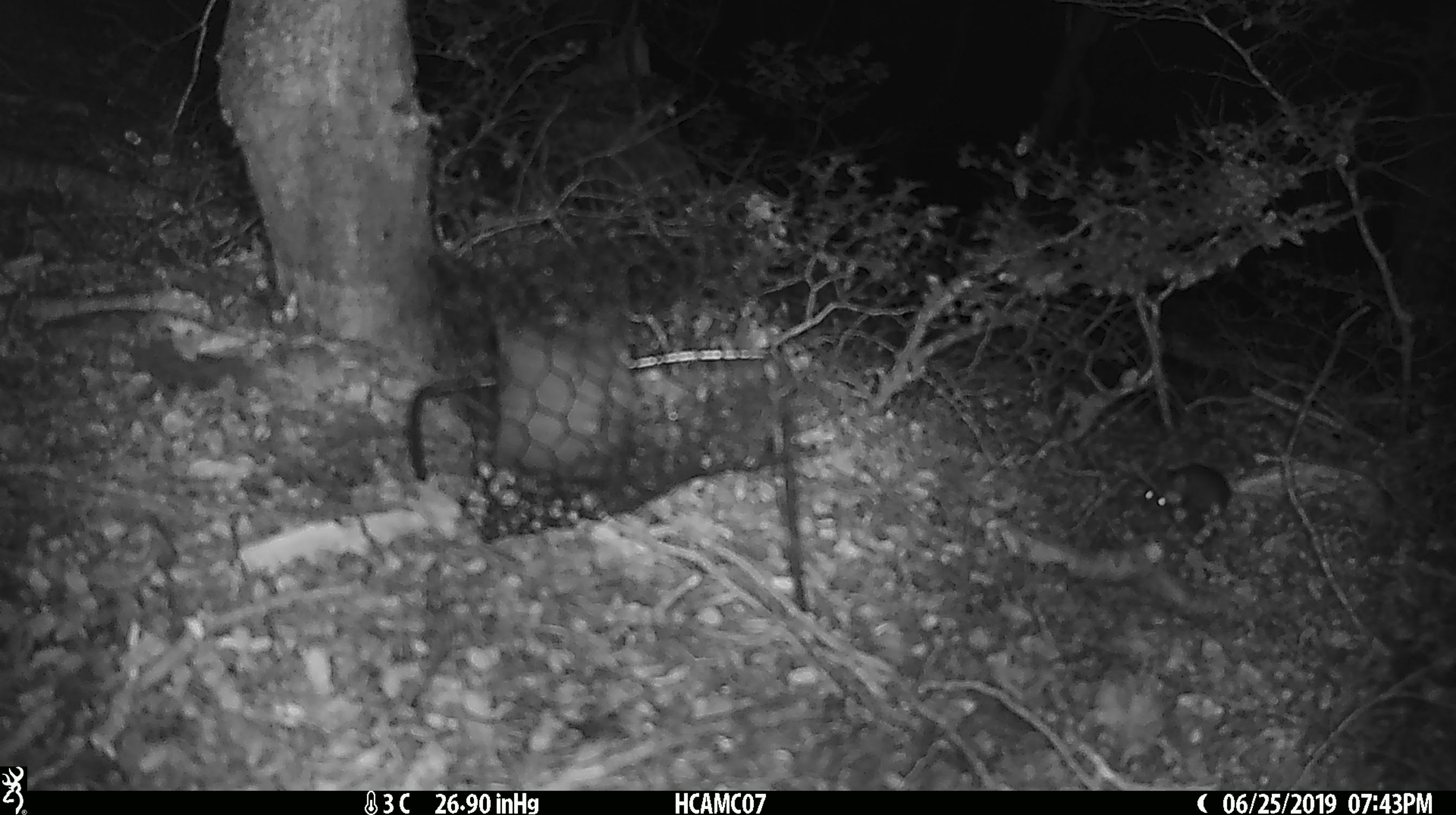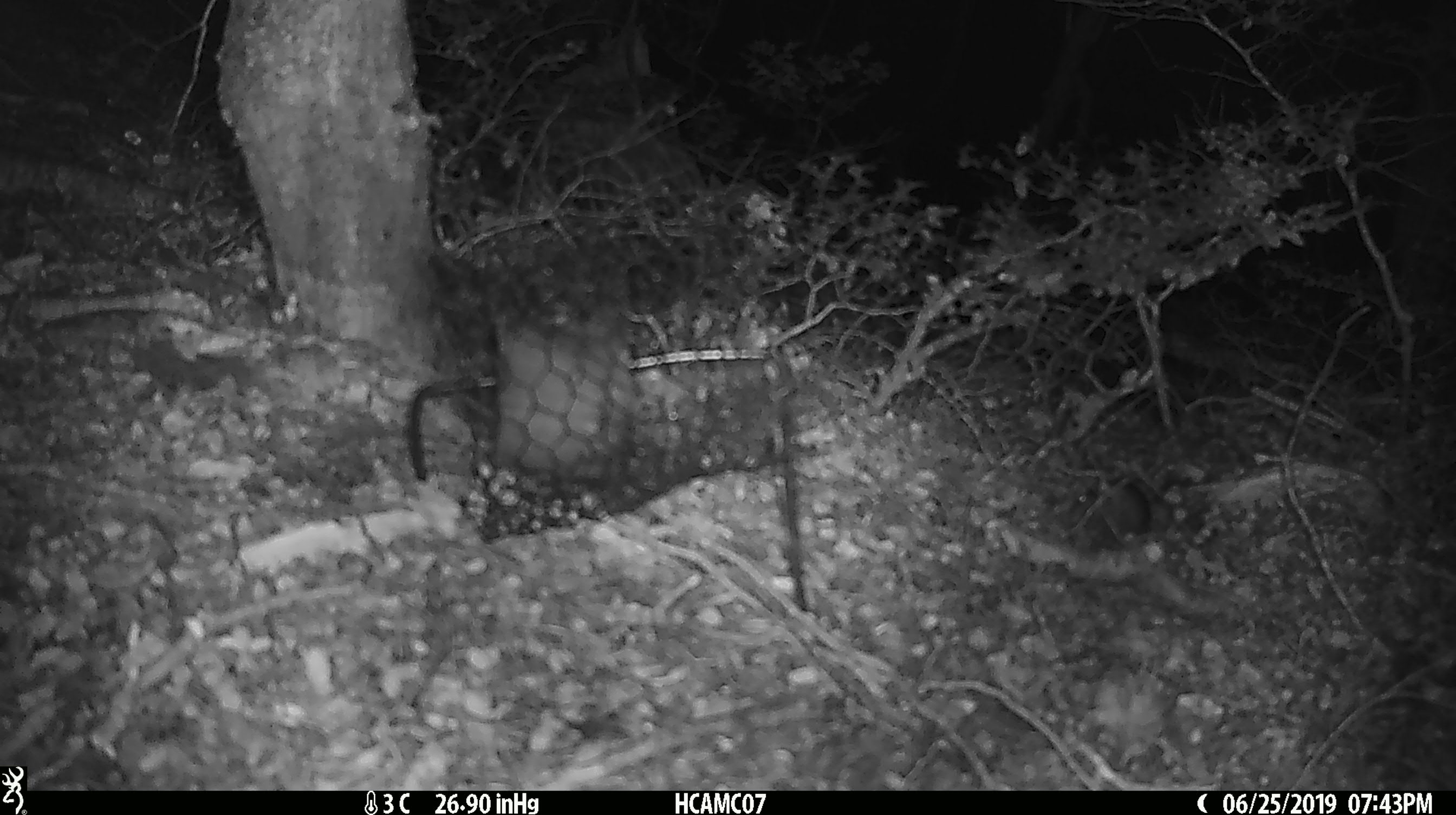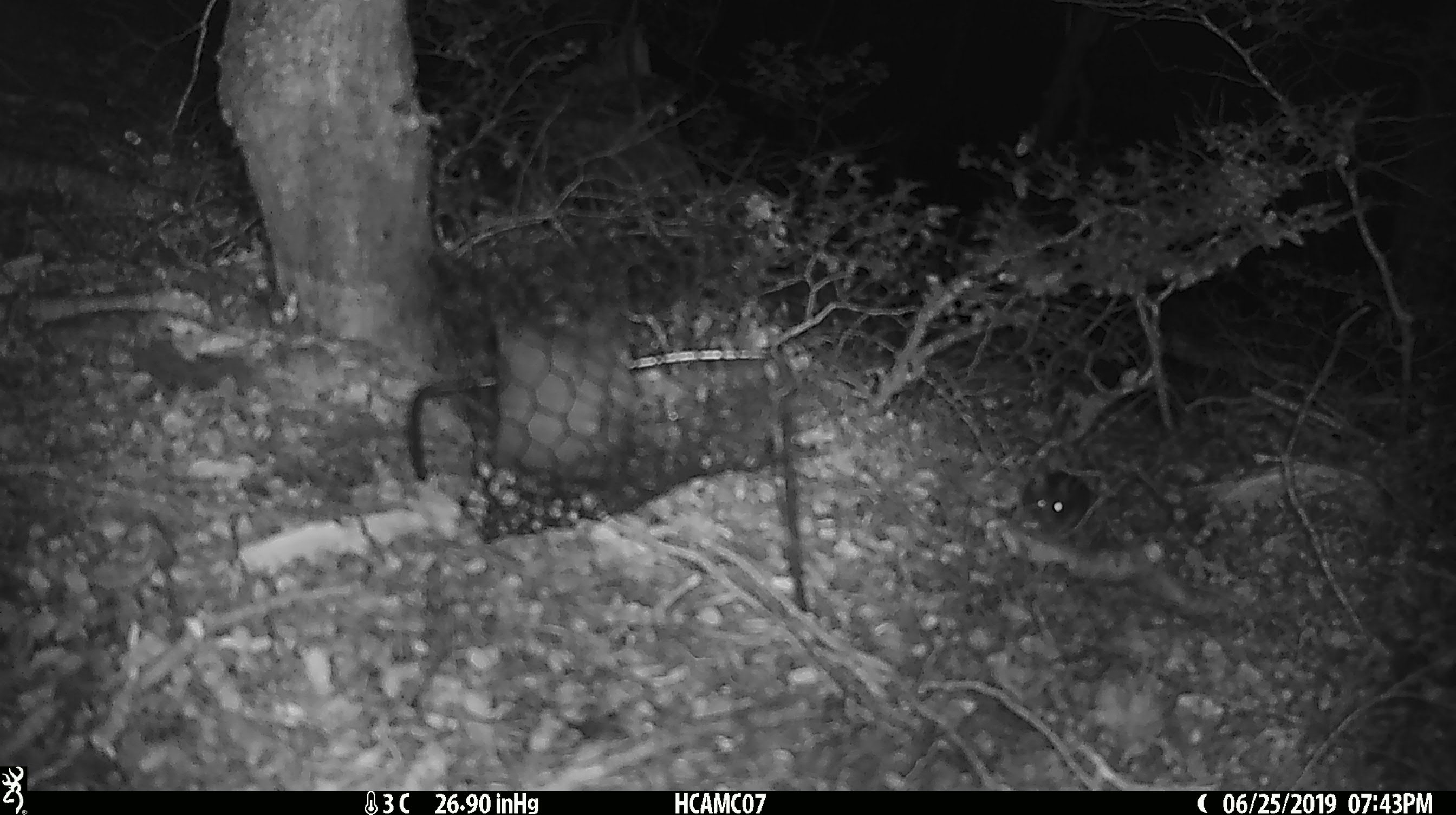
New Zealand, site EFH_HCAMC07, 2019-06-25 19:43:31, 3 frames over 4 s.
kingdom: Animalia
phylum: Chordata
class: Mammalia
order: Rodentia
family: Muridae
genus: Mus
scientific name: Mus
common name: mouse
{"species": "mouse (Mus)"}